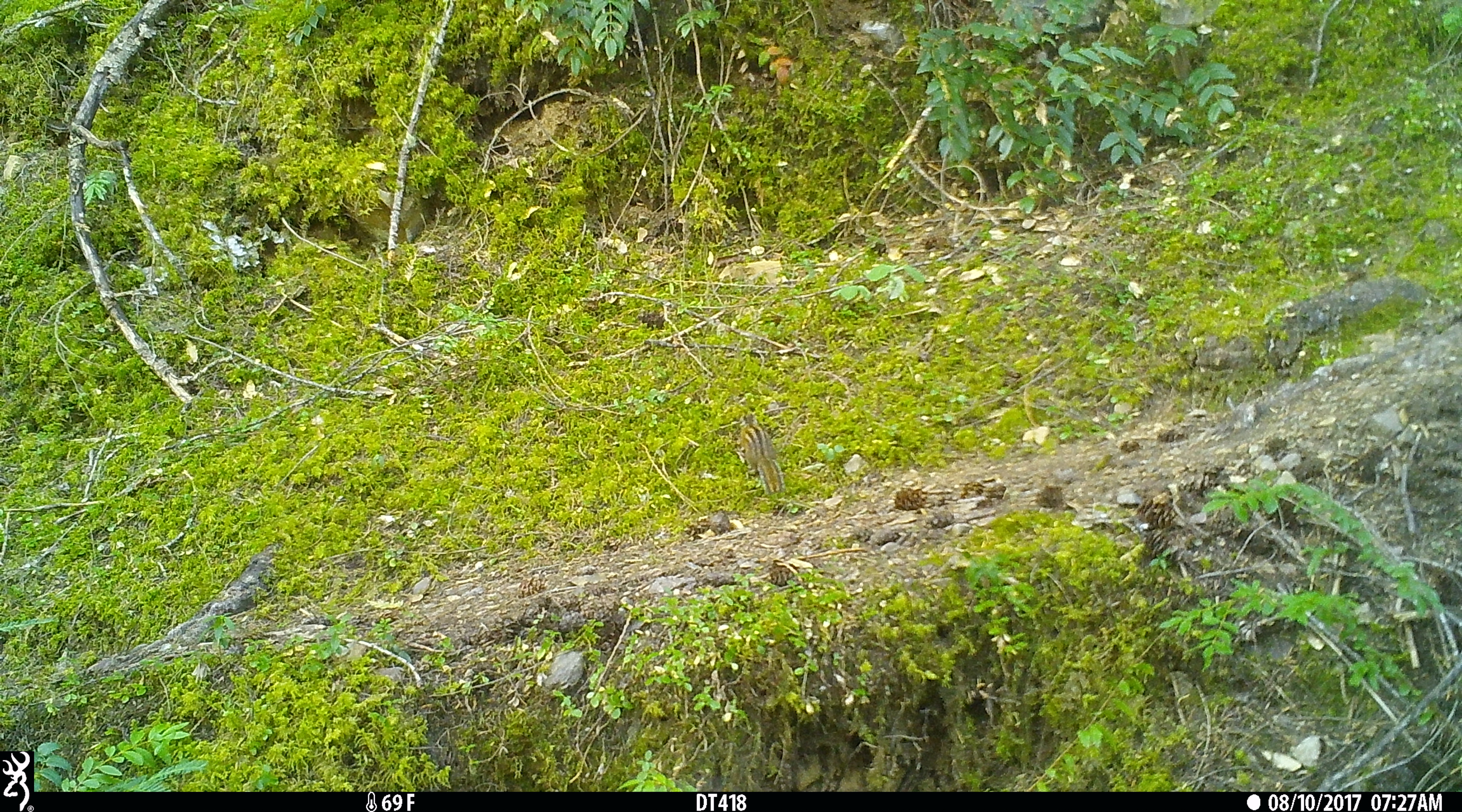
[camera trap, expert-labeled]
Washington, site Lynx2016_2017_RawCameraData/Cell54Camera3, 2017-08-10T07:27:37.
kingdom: Animalia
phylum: Chordata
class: Mammalia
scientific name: Mammalia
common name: small mammal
Small mammal (Mammalia). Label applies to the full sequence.